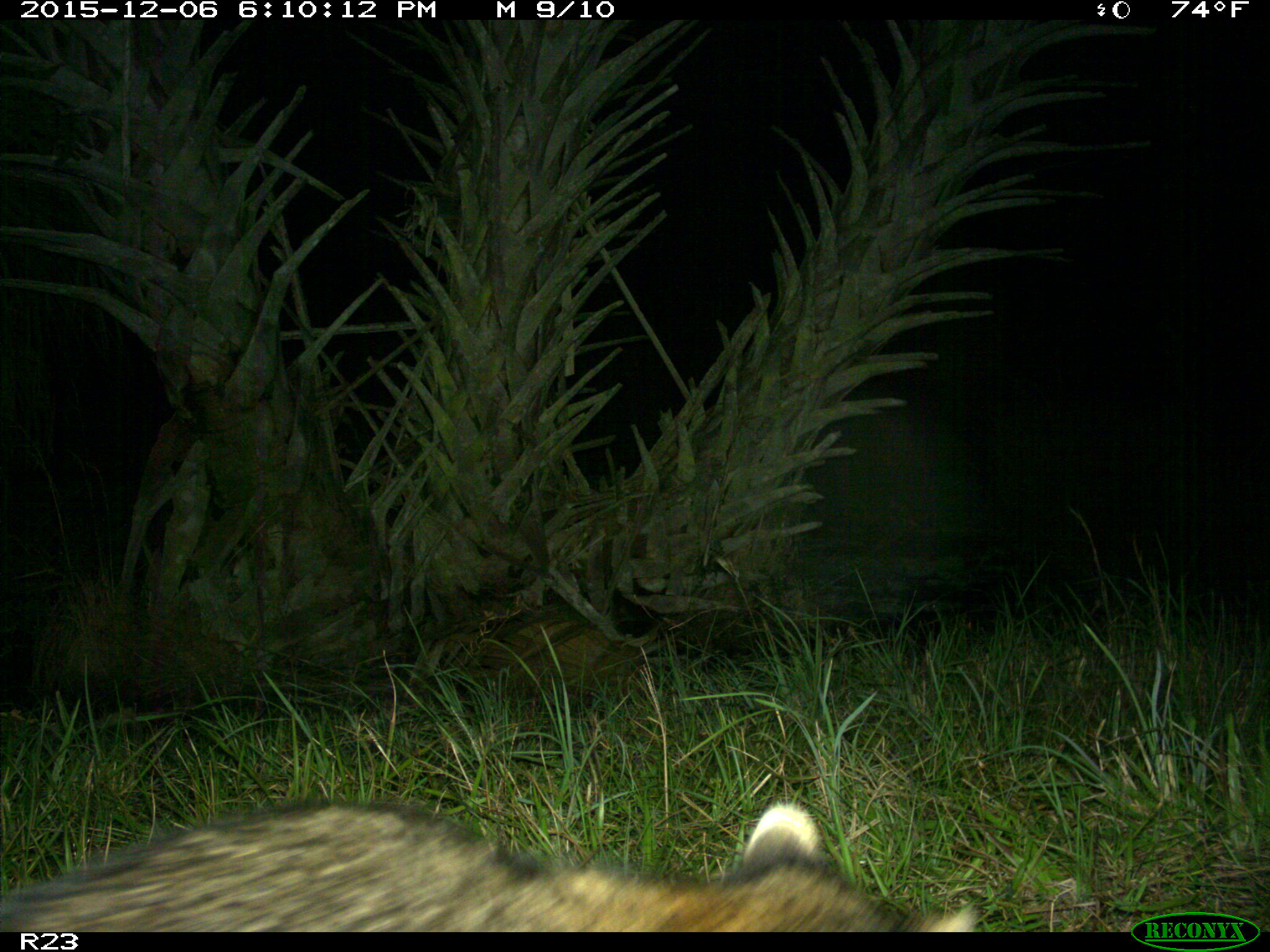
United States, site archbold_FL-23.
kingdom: Animalia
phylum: Chordata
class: Mammalia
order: Carnivora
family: Procyonidae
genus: Procyon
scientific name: Procyon lotor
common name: common raccoon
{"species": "Procyon lotor (common raccoon)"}